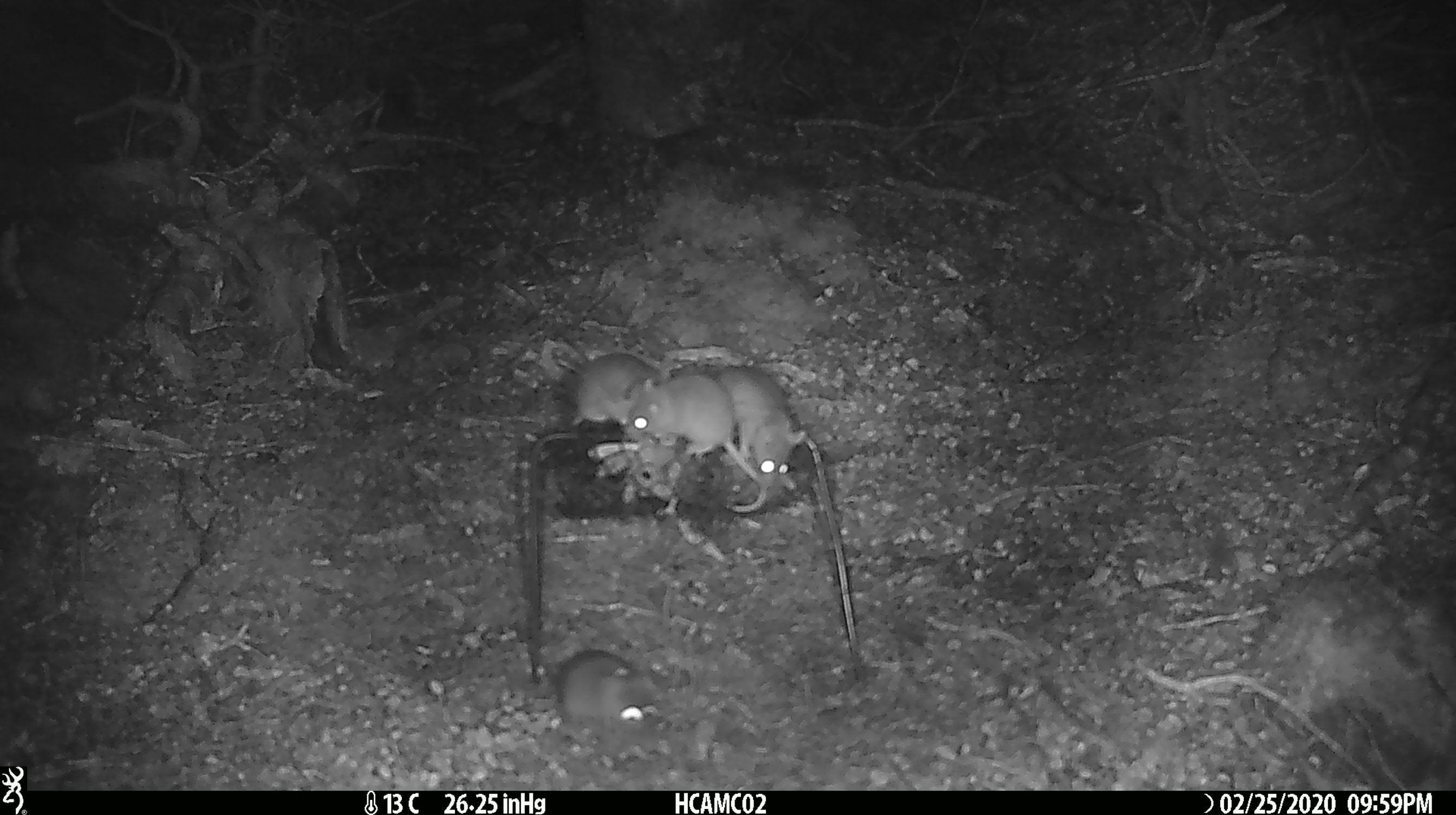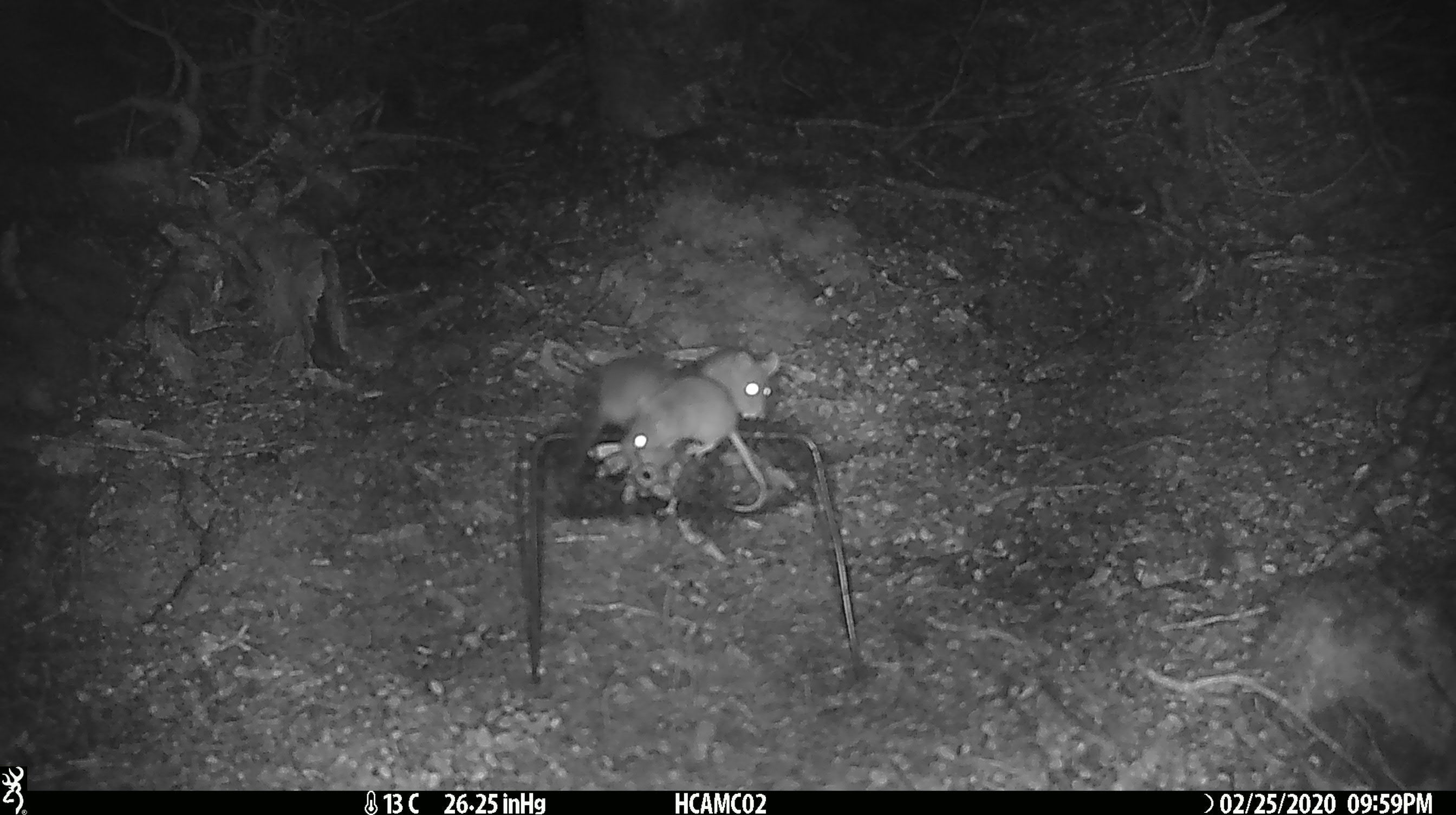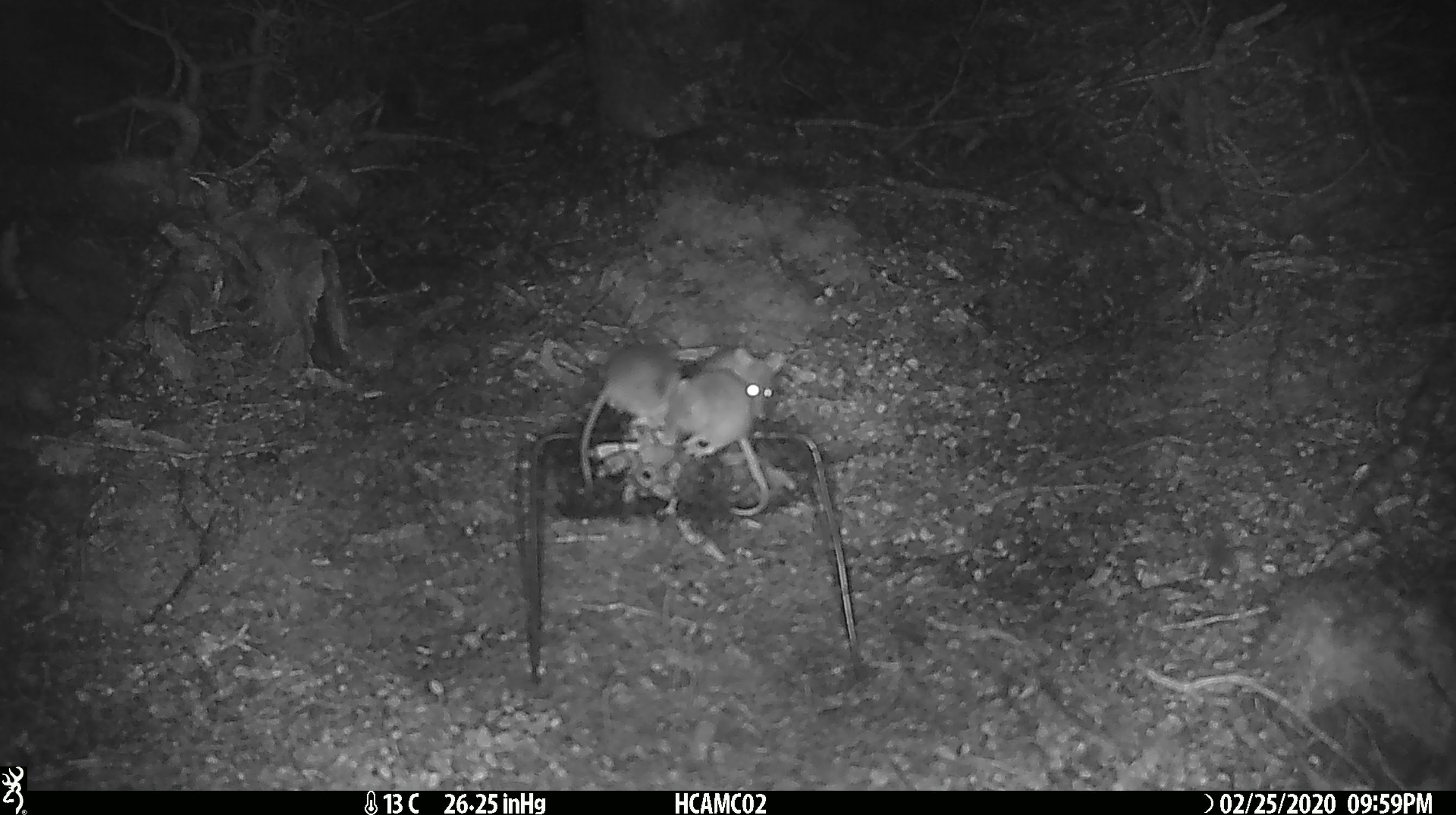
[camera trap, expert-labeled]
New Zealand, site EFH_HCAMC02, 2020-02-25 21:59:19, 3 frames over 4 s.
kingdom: Animalia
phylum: Chordata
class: Mammalia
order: Rodentia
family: Muridae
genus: Mus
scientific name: Mus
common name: mouse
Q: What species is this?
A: Mouse (Mus).